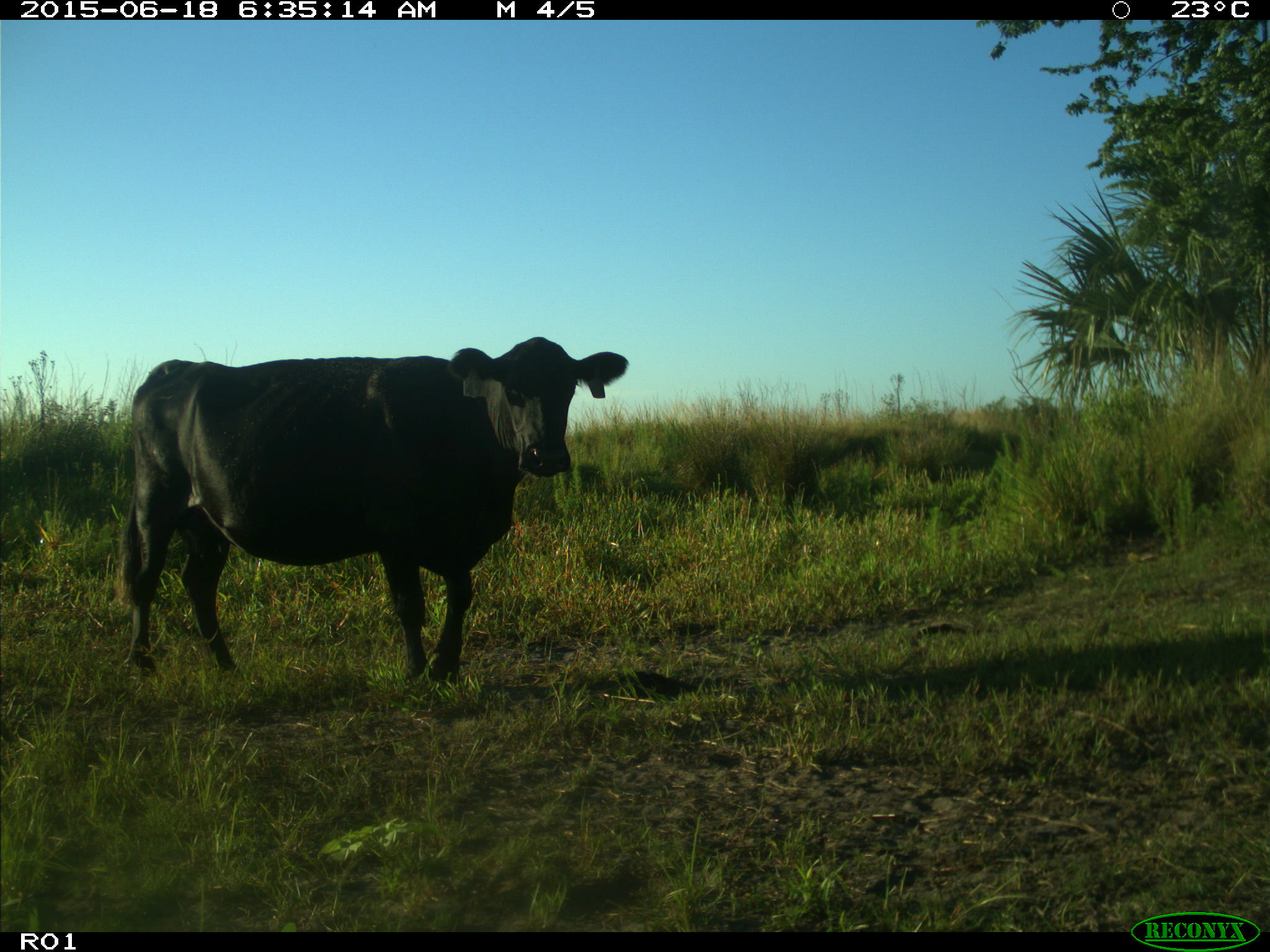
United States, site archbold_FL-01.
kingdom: Animalia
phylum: Chordata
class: Mammalia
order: Artiodactyla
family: Bovidae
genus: Bos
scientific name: Bos taurus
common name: domestic cow